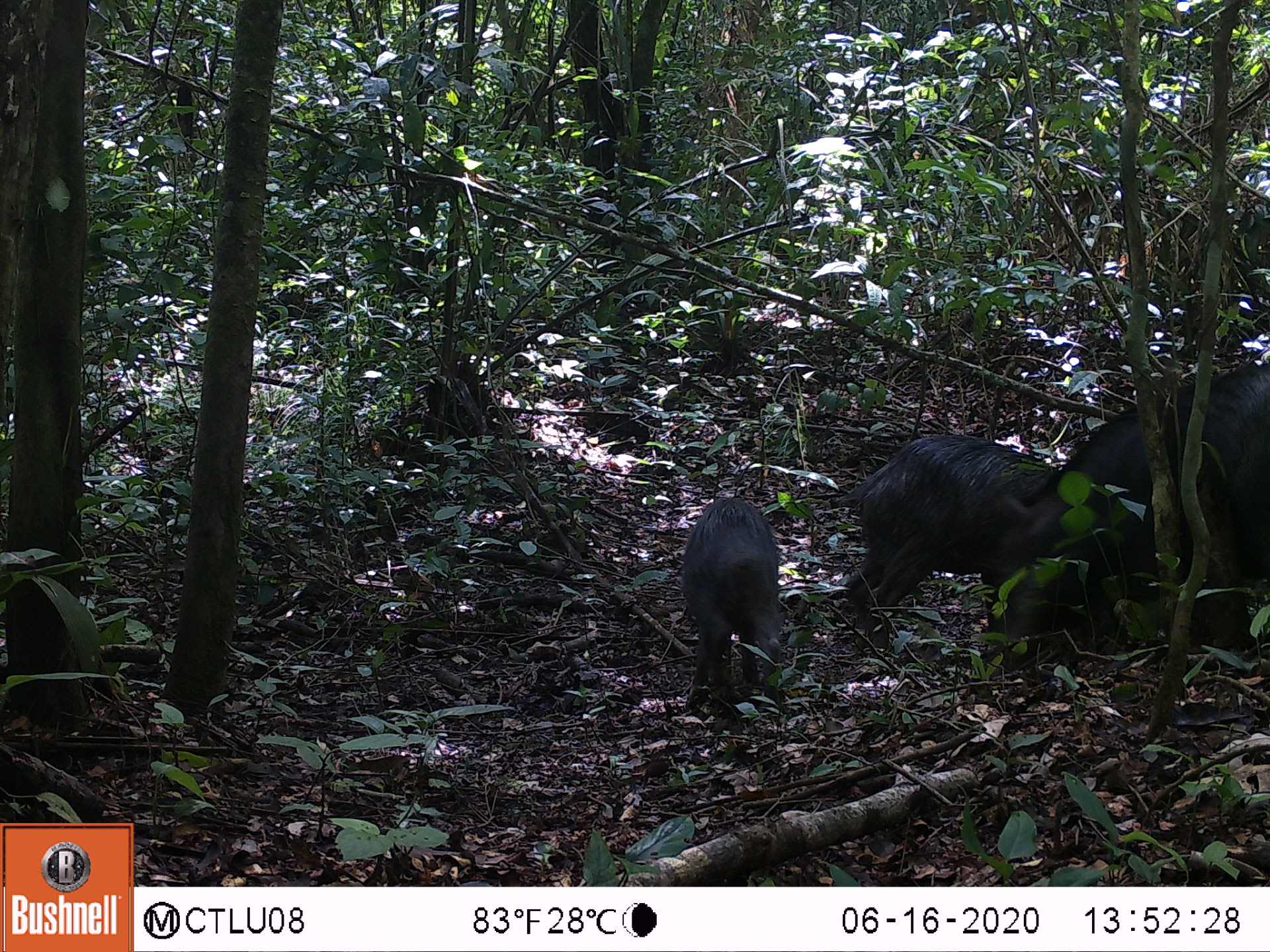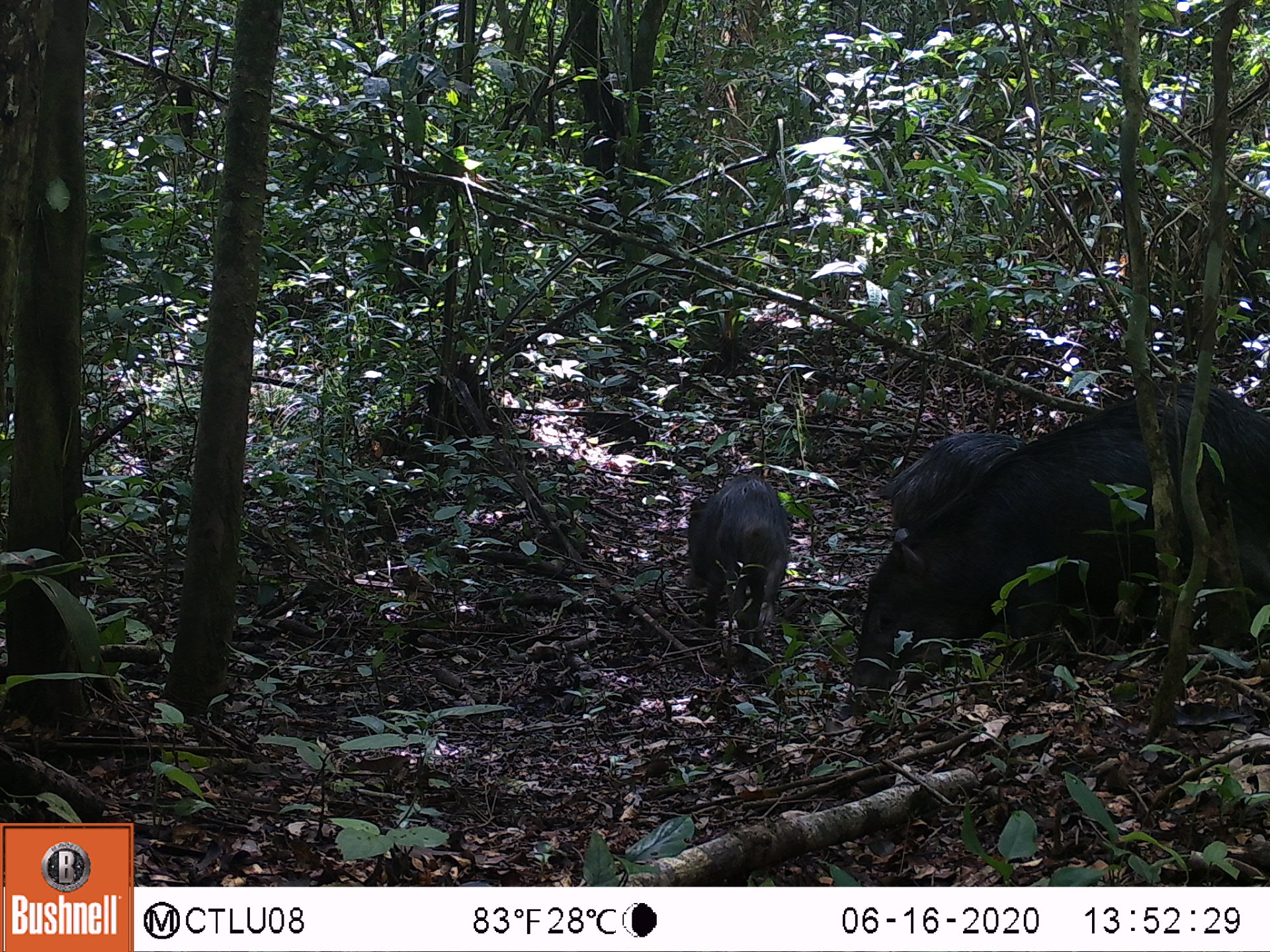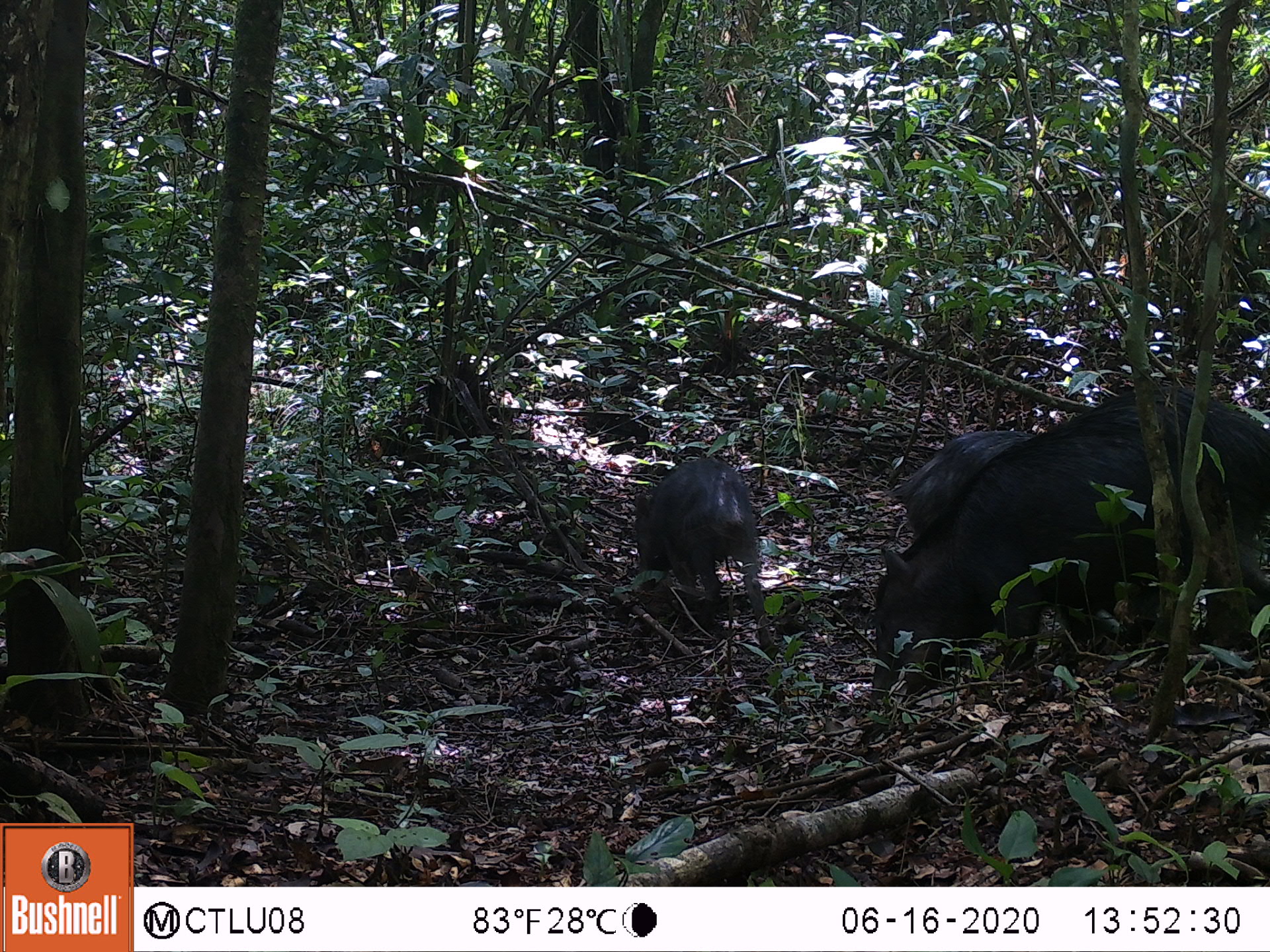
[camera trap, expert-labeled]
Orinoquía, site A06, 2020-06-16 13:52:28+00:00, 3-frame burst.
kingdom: Animalia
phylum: Chordata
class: Mammalia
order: Artiodactyla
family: Tayassuidae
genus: Tayassu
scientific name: Tayassu pecari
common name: white-lipped peccary